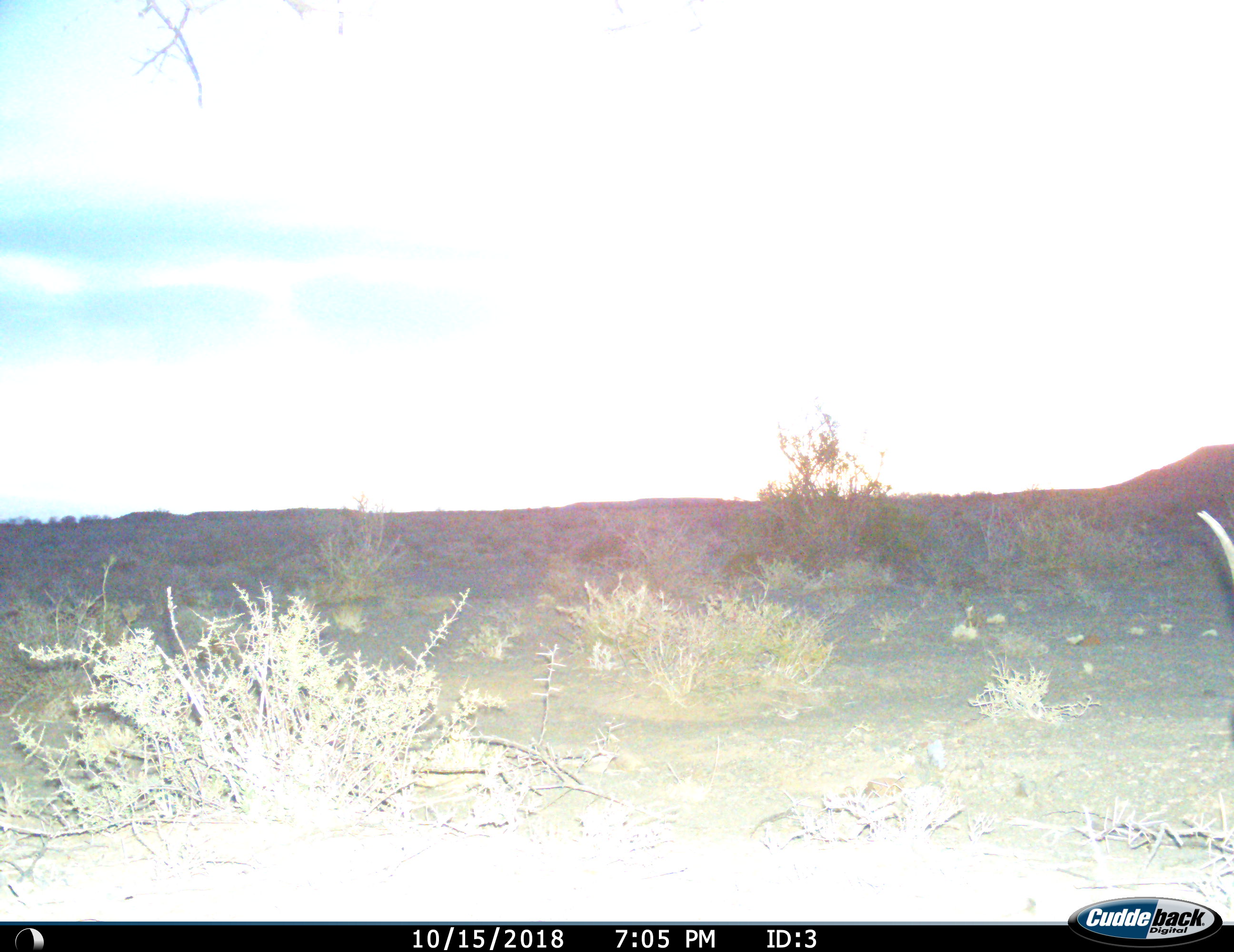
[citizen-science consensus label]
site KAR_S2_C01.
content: unidentified animal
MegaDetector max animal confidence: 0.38